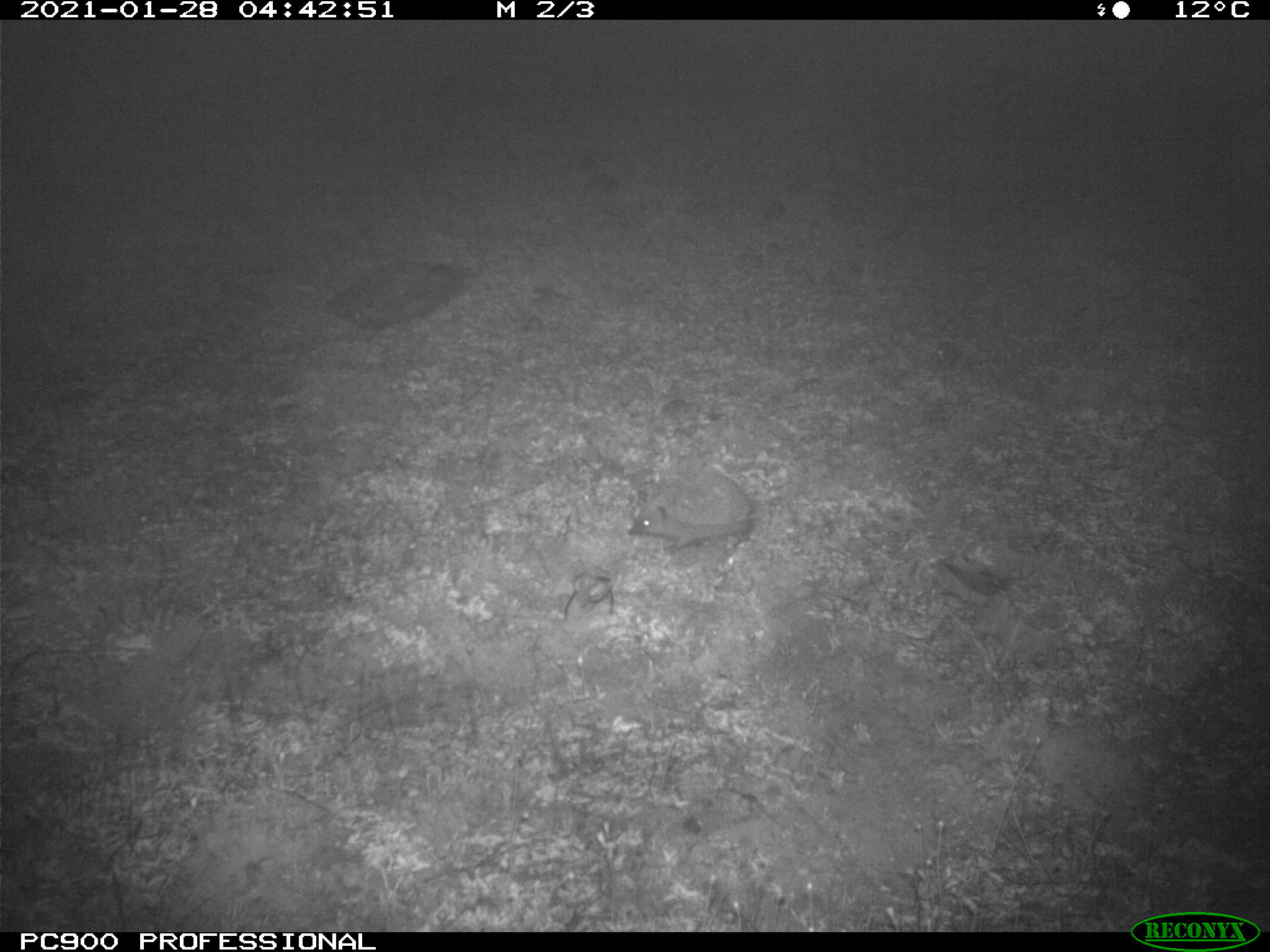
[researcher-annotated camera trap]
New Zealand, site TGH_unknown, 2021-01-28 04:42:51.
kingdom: Animalia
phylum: Chordata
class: Mammalia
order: Eulipotyphla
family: Erinaceidae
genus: Erinaceus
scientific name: Erinaceus europaeus europaeus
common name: european hedgehog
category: hedgehog